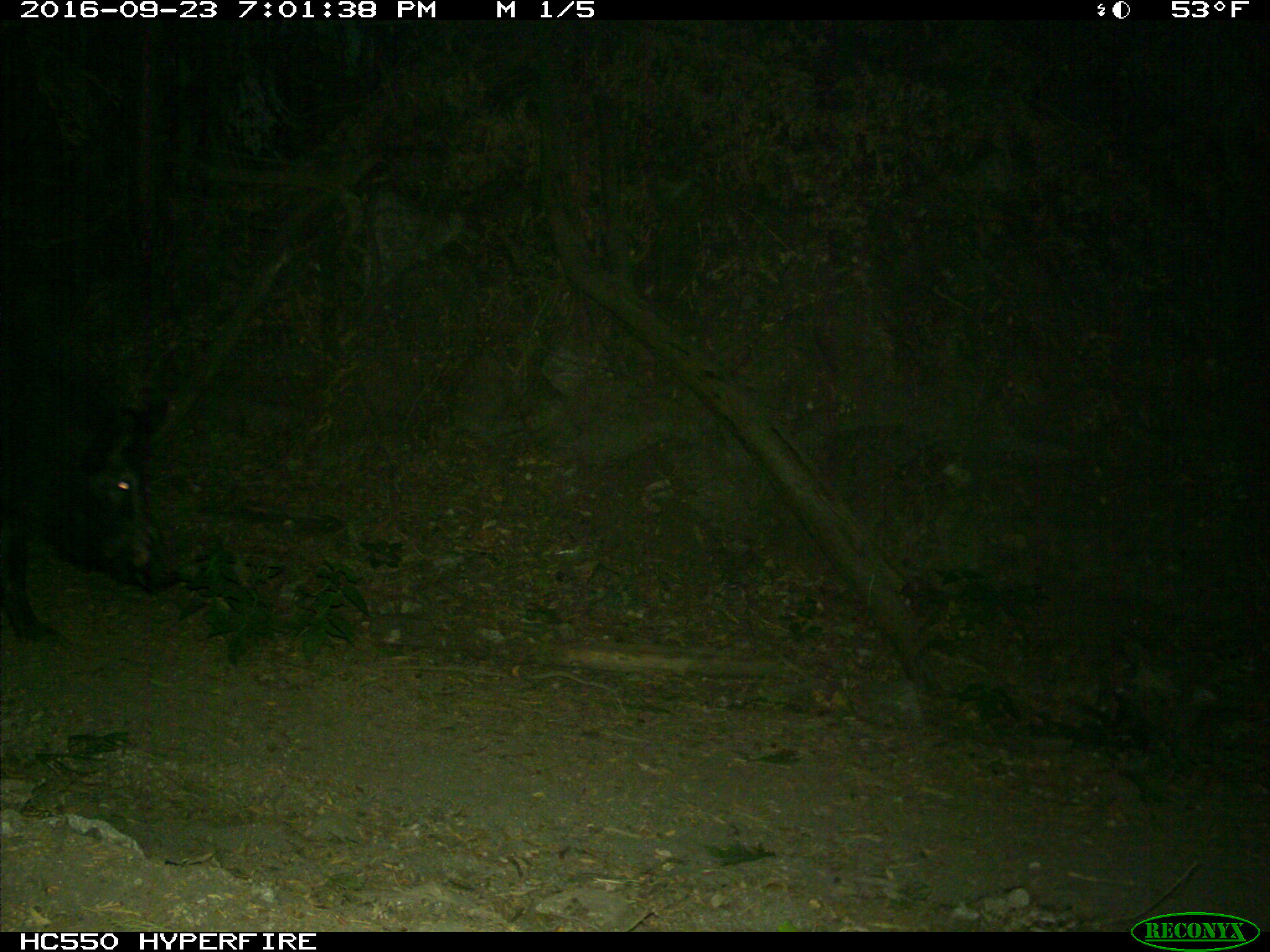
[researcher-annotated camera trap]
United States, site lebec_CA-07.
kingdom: Animalia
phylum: Chordata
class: Mammalia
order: Artiodactyla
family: Suidae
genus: Sus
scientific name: Sus scrofa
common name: wild boar